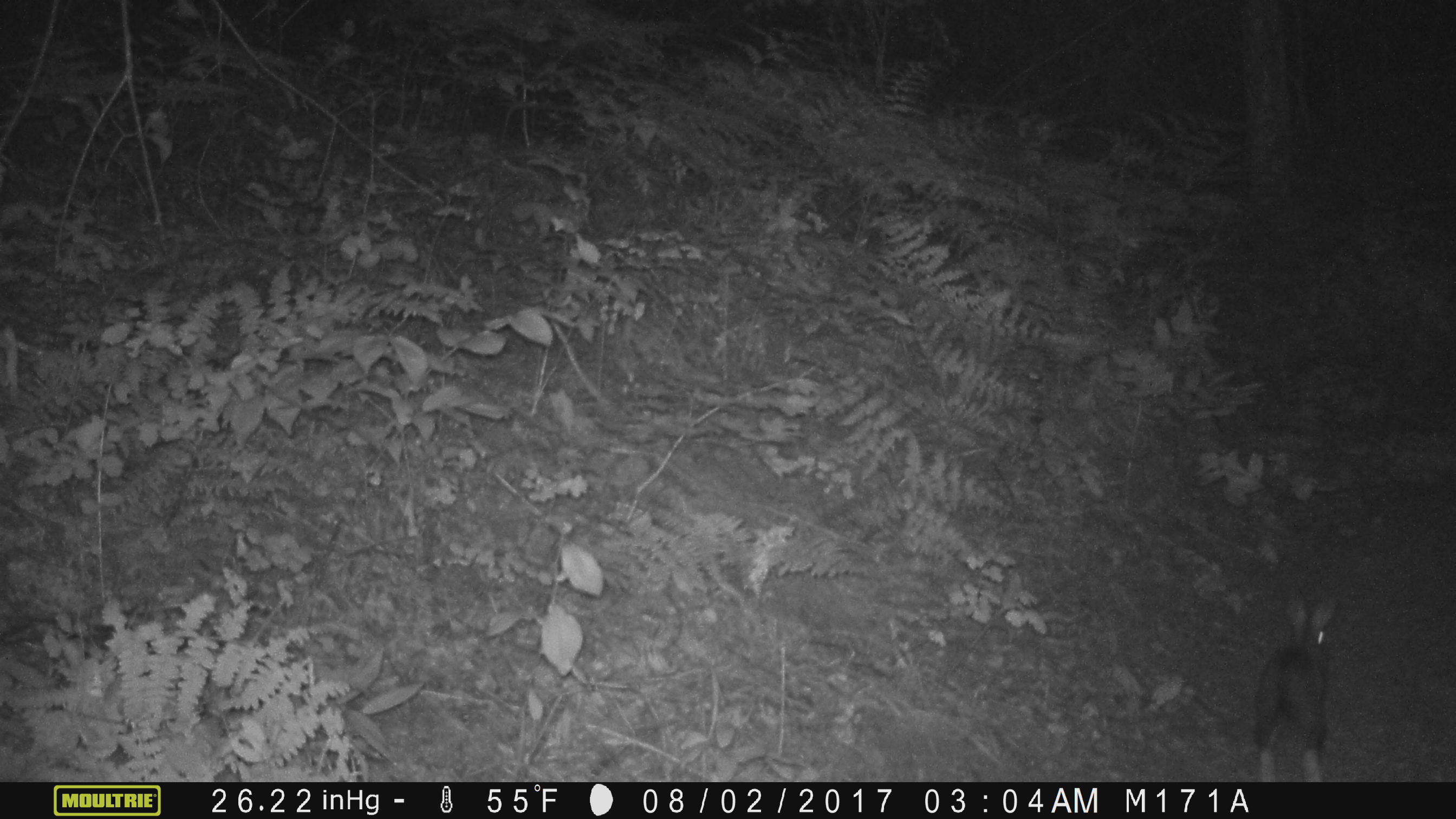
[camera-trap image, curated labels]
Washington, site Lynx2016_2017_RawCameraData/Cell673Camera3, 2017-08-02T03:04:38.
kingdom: Animalia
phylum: Chordata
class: Mammalia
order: Lagomorpha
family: Leporidae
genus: Lepus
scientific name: Lepus americanus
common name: snowshoe hare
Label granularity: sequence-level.